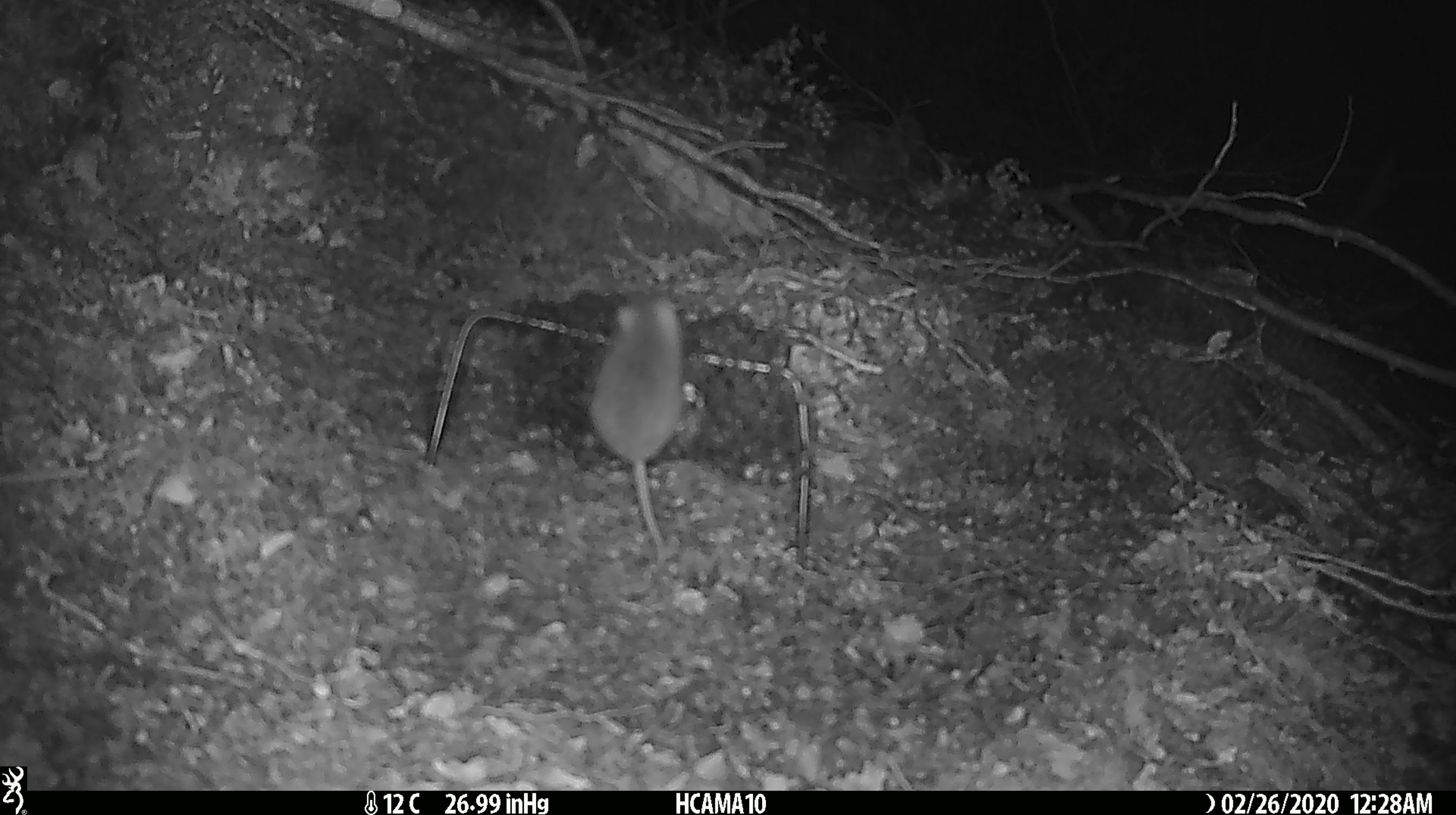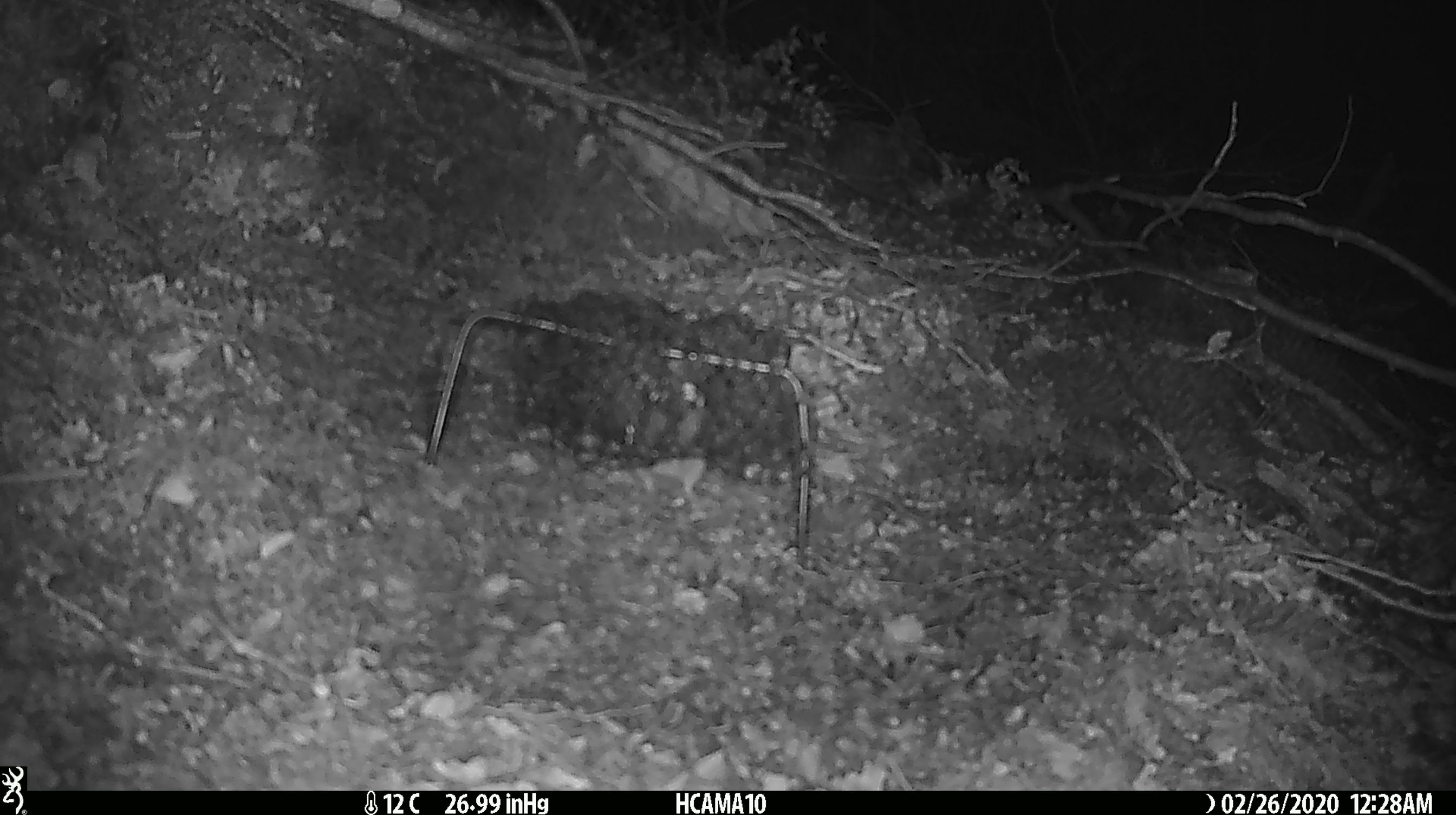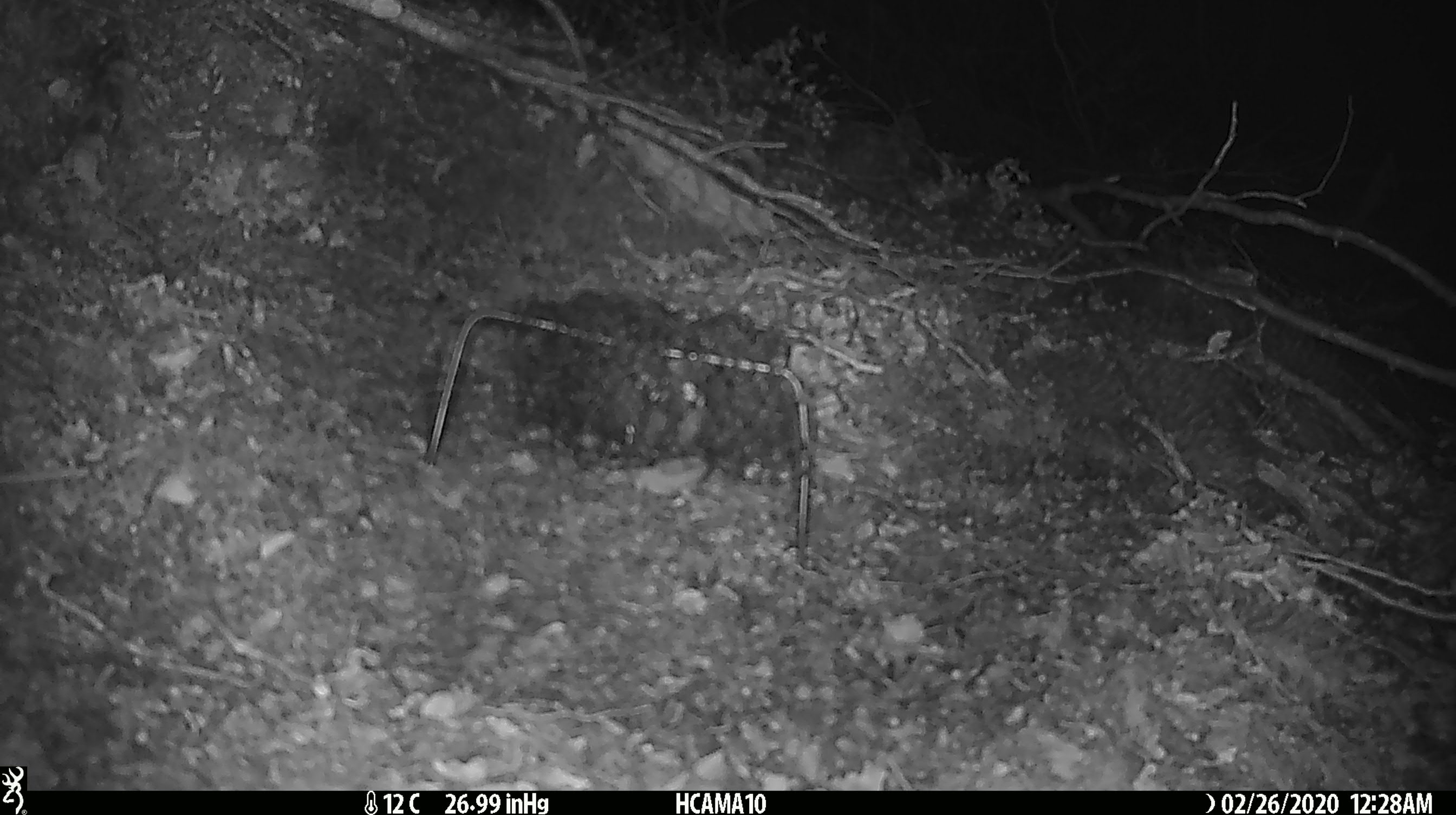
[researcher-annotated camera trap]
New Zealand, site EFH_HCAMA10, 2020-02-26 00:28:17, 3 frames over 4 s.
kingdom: Animalia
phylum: Chordata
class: Mammalia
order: Rodentia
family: Muridae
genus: Mus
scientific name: Mus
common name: mouse